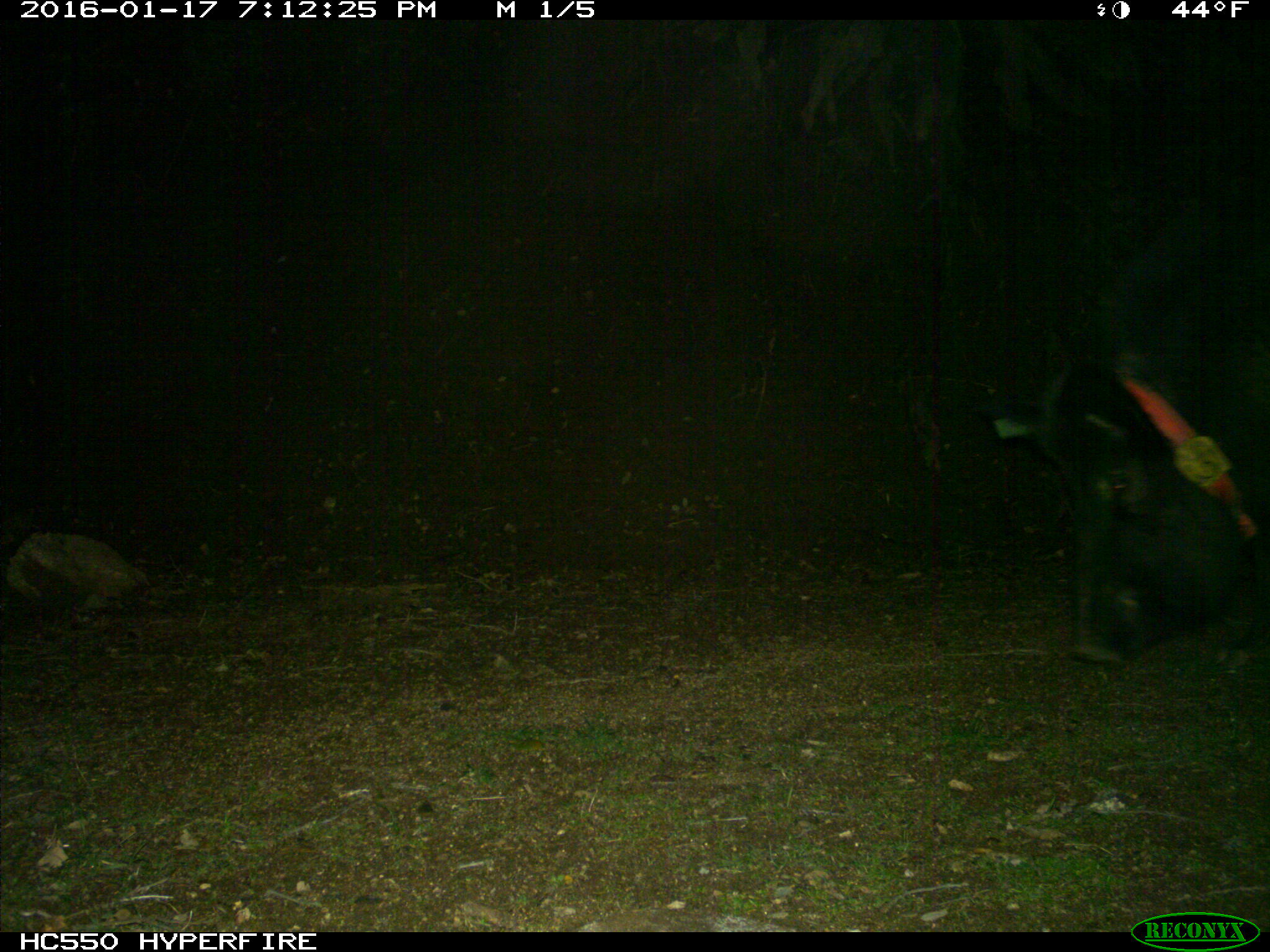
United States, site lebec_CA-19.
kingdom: Animalia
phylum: Chordata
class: Mammalia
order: Artiodactyla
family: Suidae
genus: Sus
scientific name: Sus scrofa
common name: wild boar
Sus scrofa (wild boar).